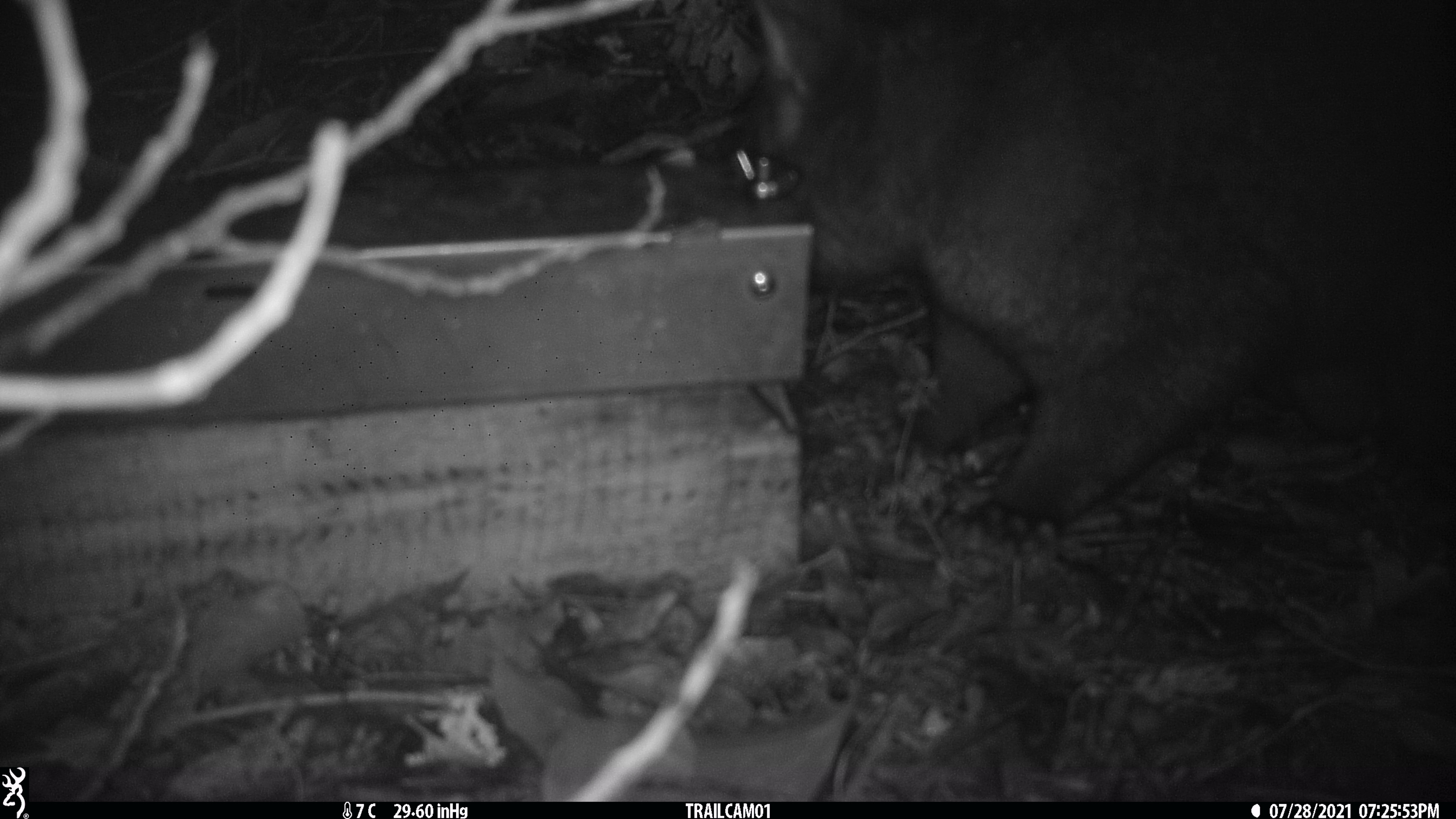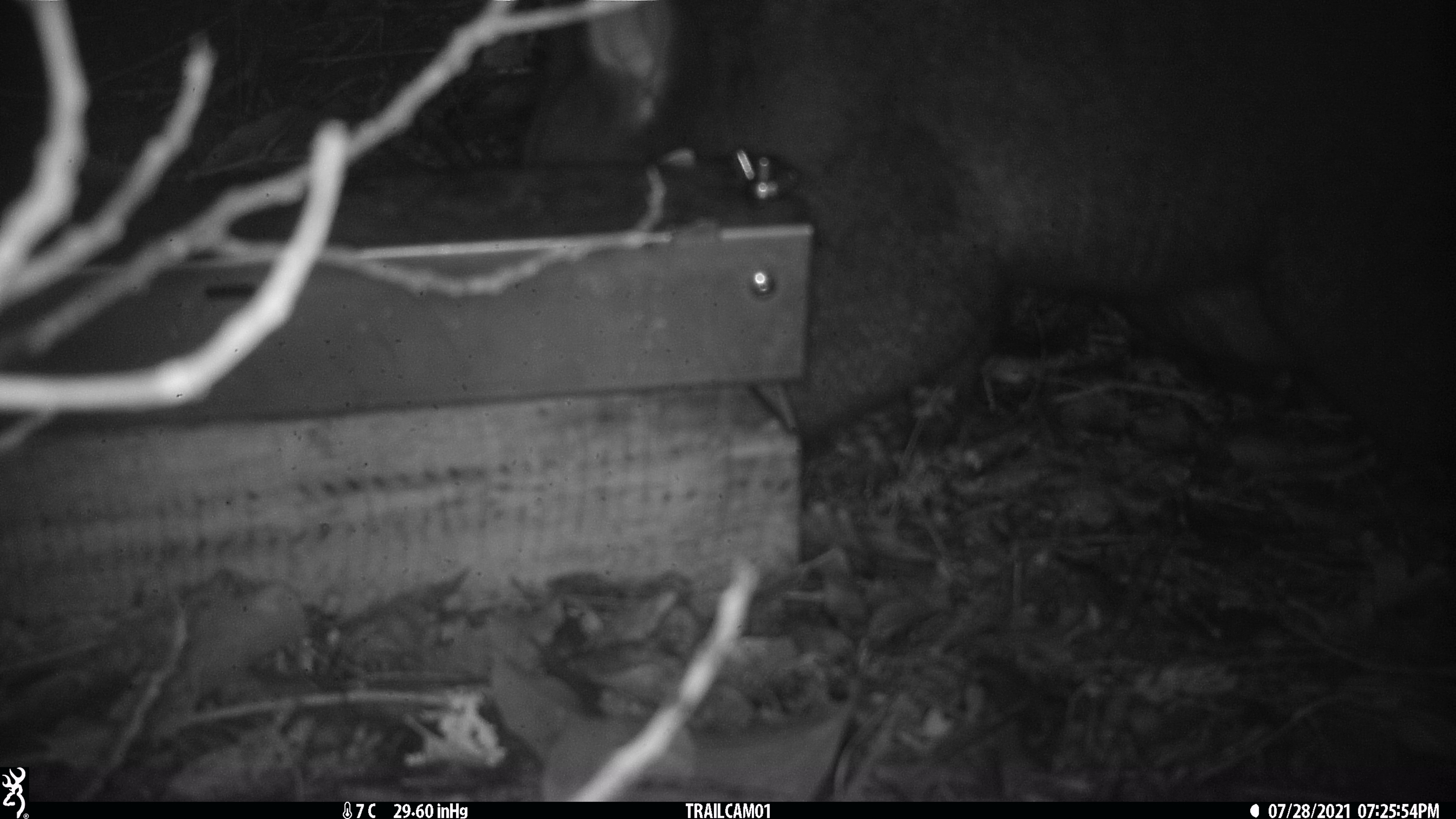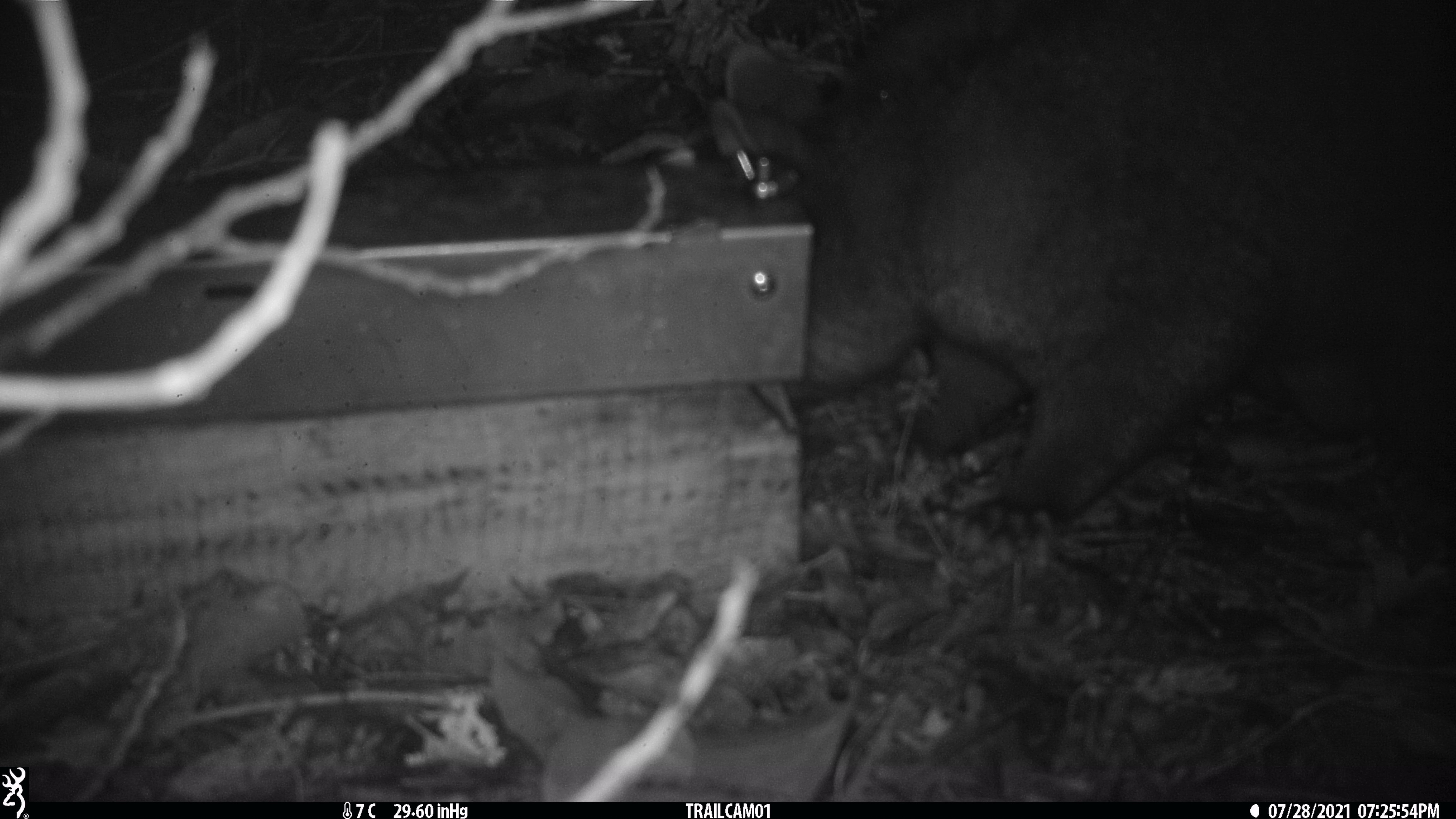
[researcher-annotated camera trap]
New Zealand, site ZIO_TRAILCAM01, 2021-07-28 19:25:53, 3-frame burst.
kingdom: Animalia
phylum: Chordata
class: Mammalia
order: Diprotodontia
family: Phalangeridae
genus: Trichosurus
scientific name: Trichosurus vulpecula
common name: common brushtail possum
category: possum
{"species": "possum (common brushtail possum) (Trichosurus vulpecula)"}